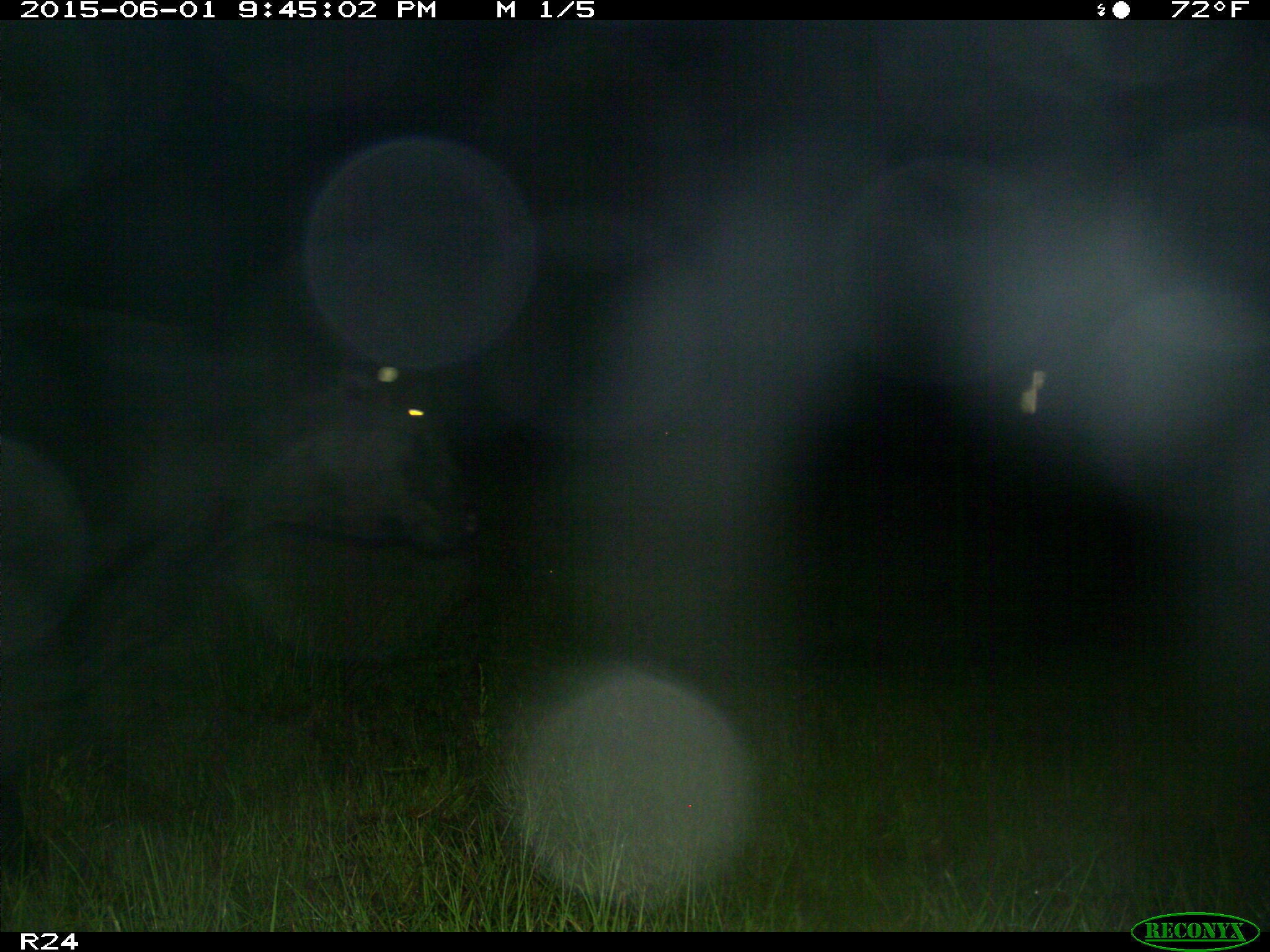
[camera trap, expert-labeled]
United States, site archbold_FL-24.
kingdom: Animalia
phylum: Chordata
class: Mammalia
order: Artiodactyla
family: Bovidae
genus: Bos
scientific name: Bos taurus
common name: domestic cow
Bos taurus (domestic cow).